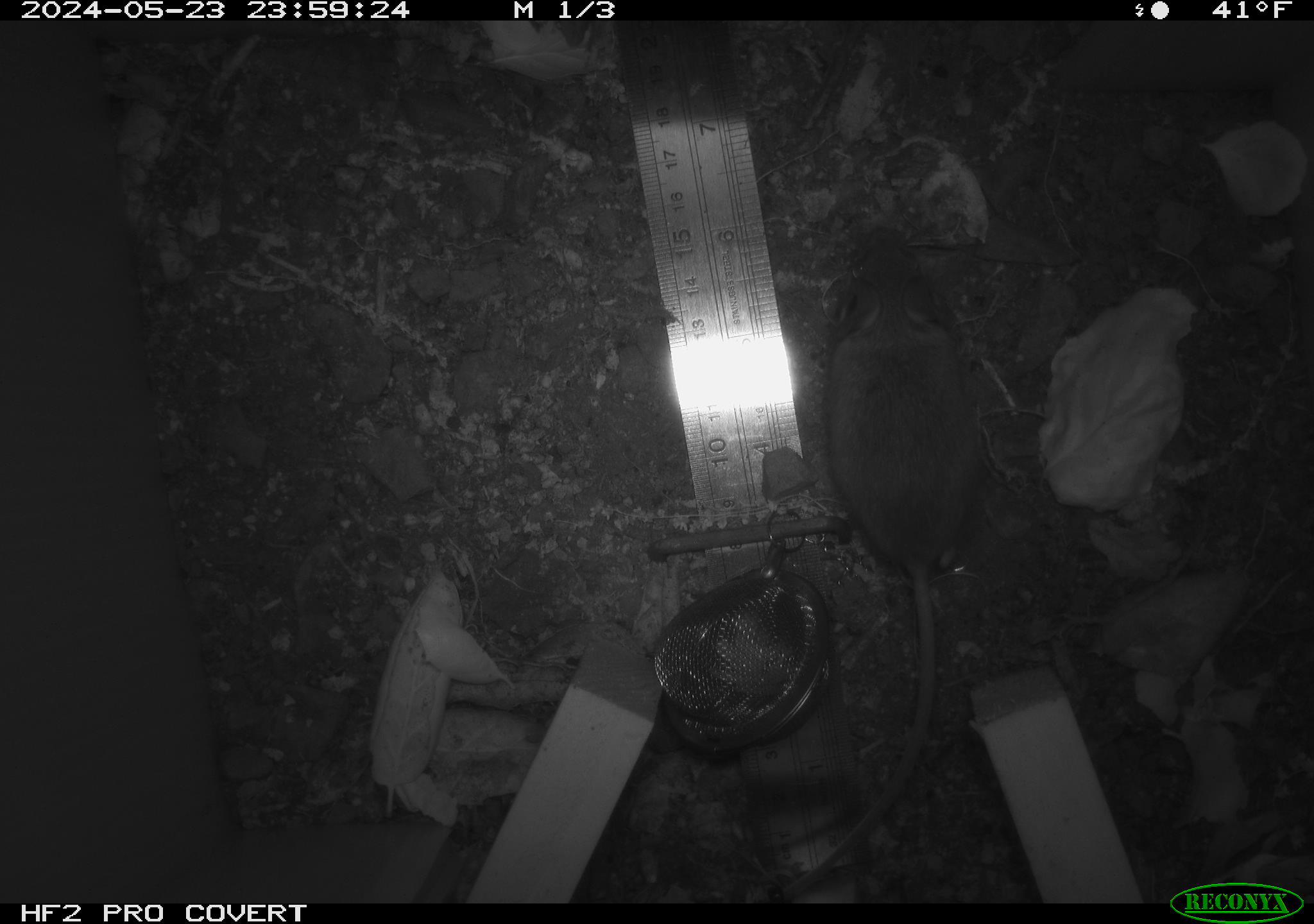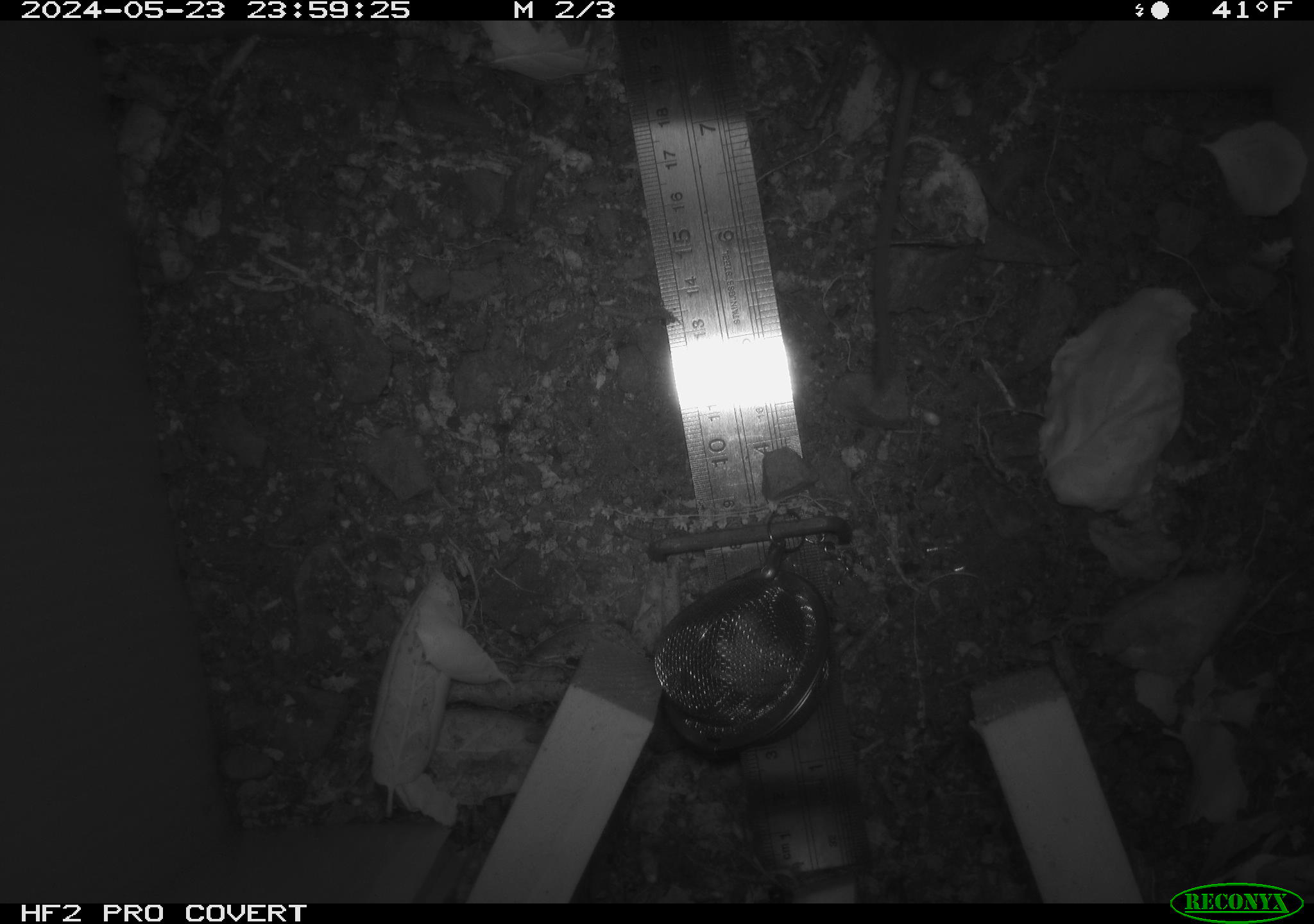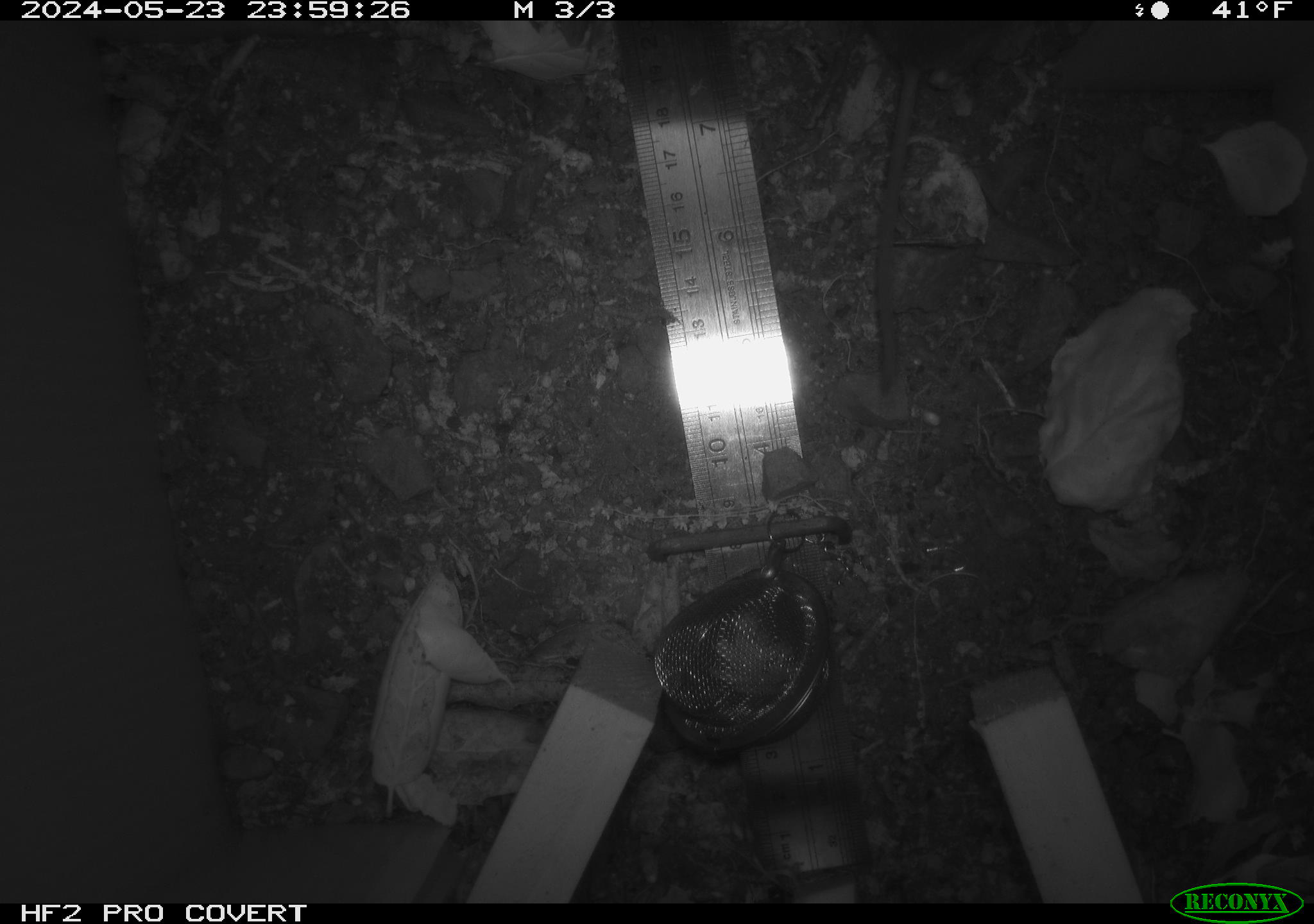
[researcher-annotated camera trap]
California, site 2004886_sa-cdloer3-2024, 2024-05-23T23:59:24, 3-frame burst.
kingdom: Animalia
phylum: Chordata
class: Mammalia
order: Rodentia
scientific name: Rodentia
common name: rodent